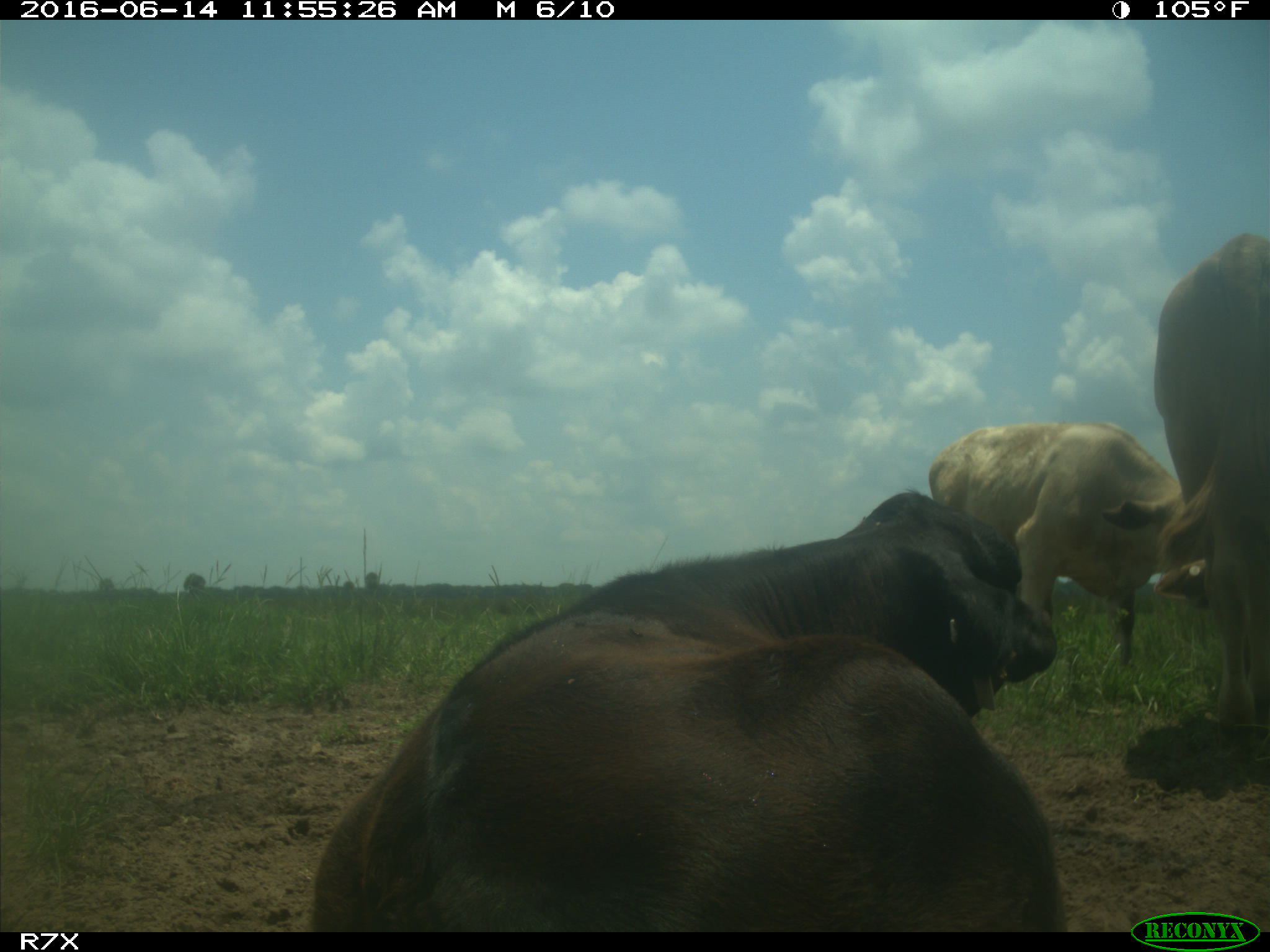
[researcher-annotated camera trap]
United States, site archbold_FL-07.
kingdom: Animalia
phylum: Chordata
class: Mammalia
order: Artiodactyla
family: Bovidae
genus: Bos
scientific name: Bos taurus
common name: domestic cow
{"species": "Bos taurus (domestic cow)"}